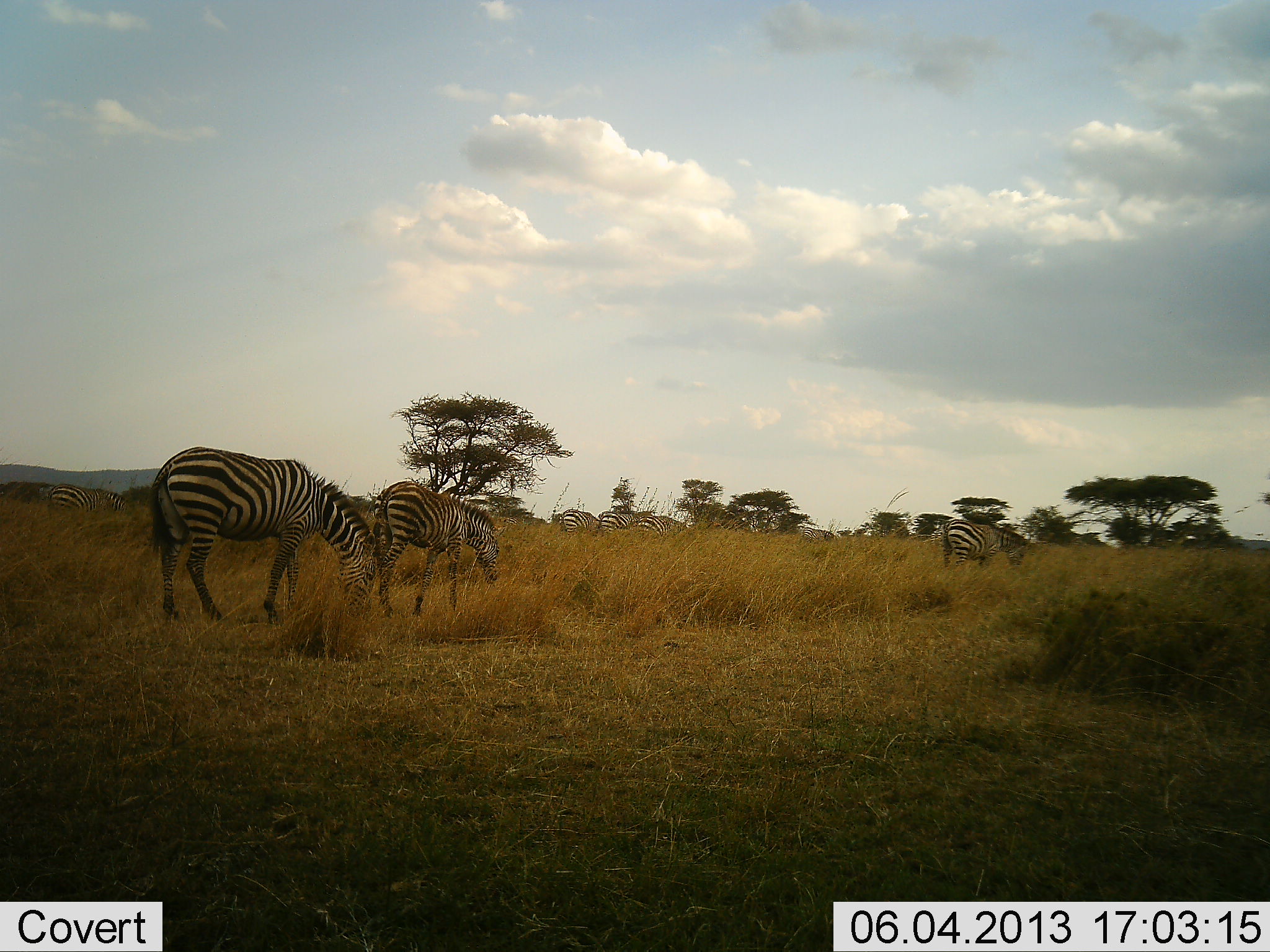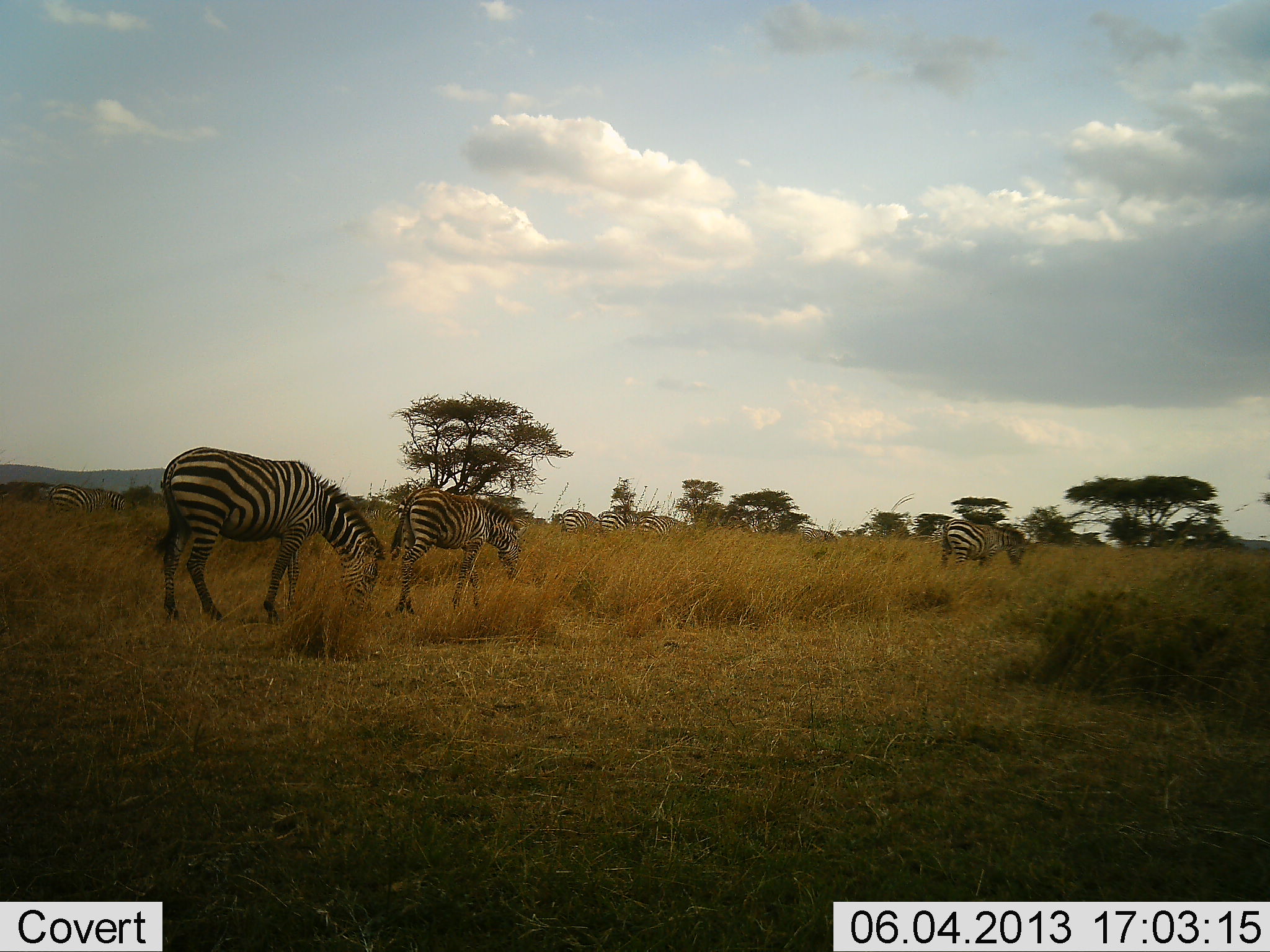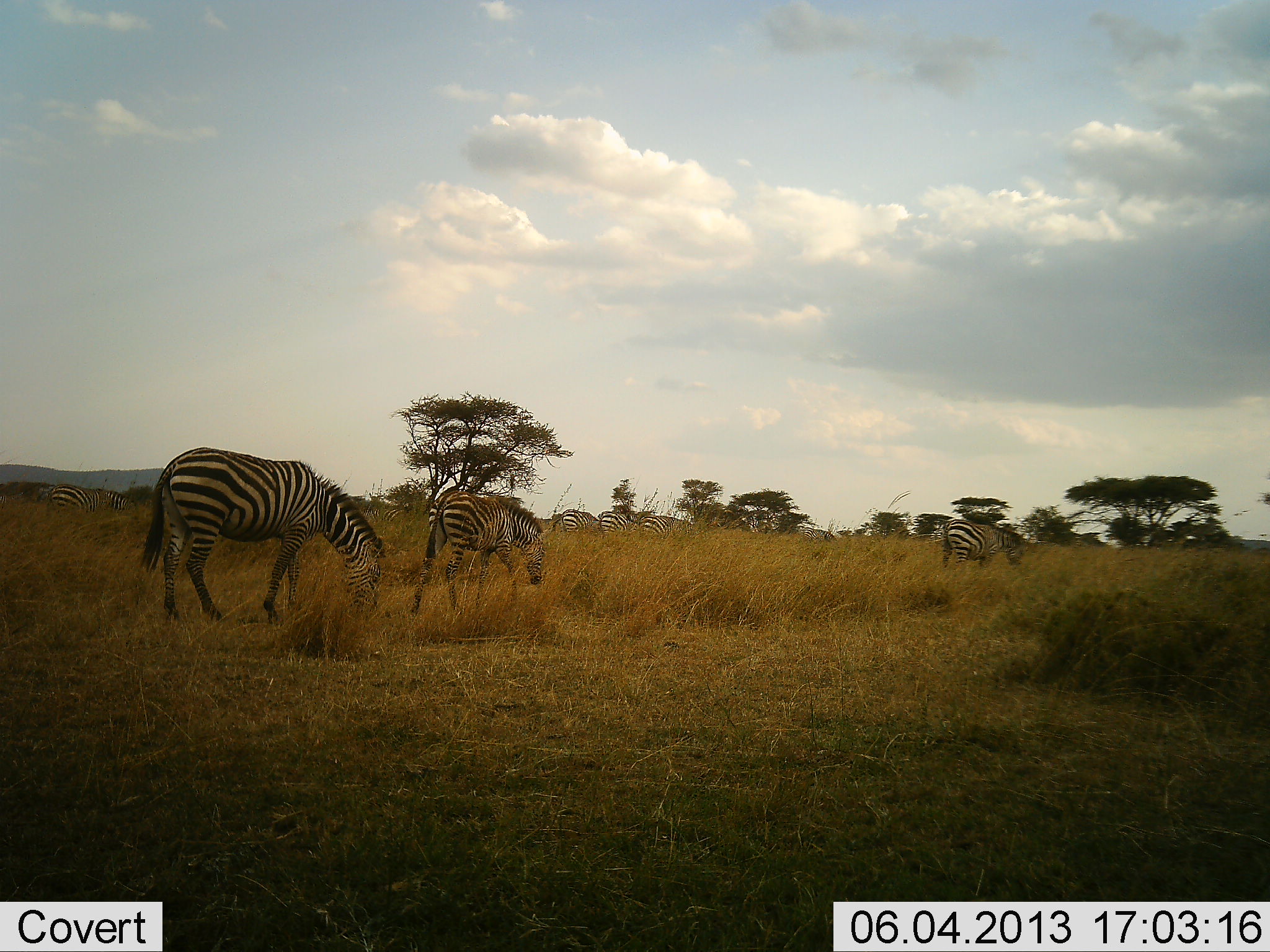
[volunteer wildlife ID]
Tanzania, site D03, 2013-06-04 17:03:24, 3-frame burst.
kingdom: Animalia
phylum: Chordata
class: Mammalia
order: Perissodactyla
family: Equidae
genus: Equus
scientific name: Equus quagga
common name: plains zebra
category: zebra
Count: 6.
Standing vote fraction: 20%.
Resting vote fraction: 0%.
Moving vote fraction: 40%.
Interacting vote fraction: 0%.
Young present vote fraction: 10%.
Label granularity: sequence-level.